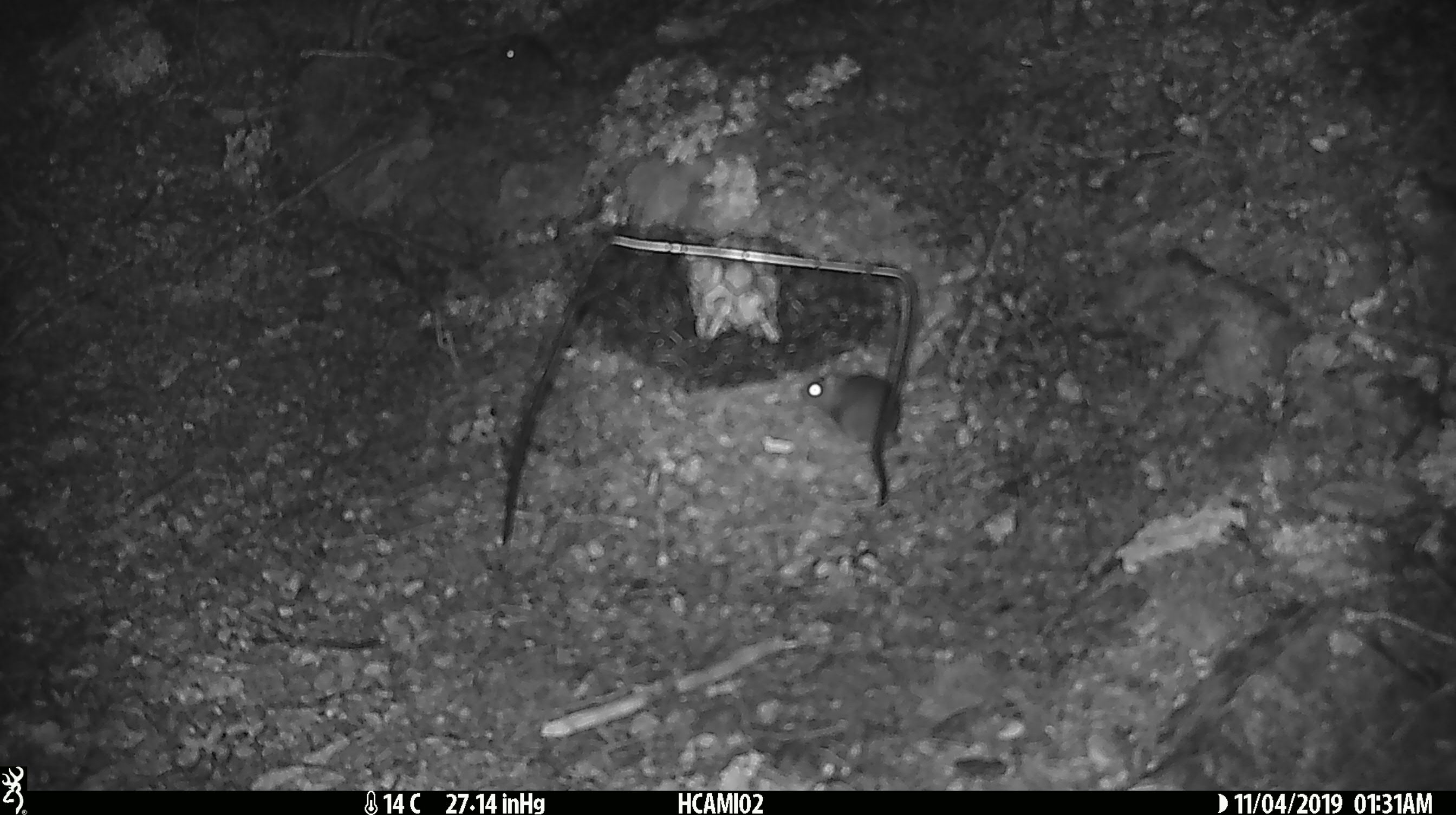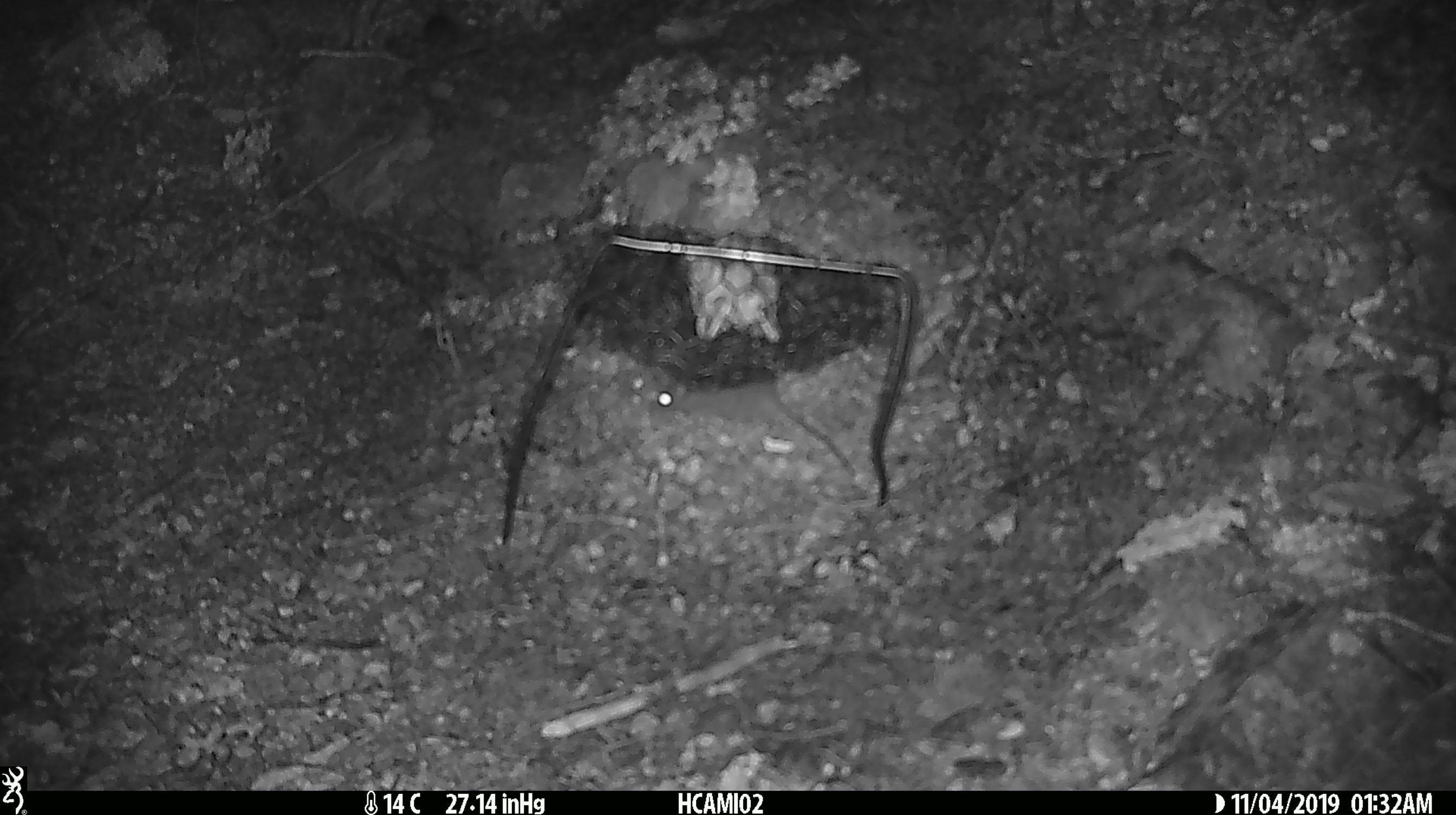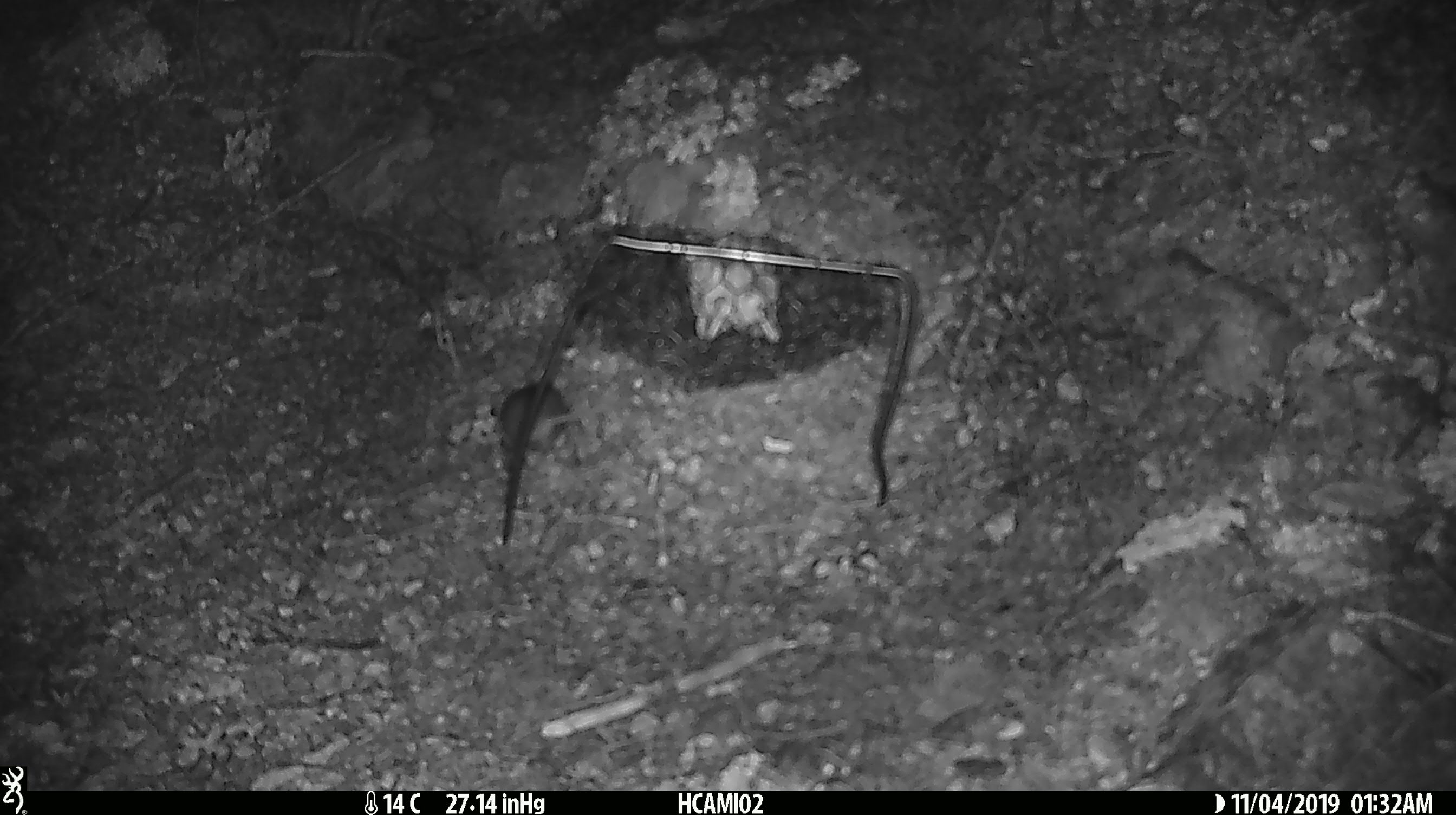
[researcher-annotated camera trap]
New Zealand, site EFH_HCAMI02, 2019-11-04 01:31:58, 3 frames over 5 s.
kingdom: Animalia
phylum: Chordata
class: Mammalia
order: Rodentia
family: Muridae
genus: Mus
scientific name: Mus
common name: mouse